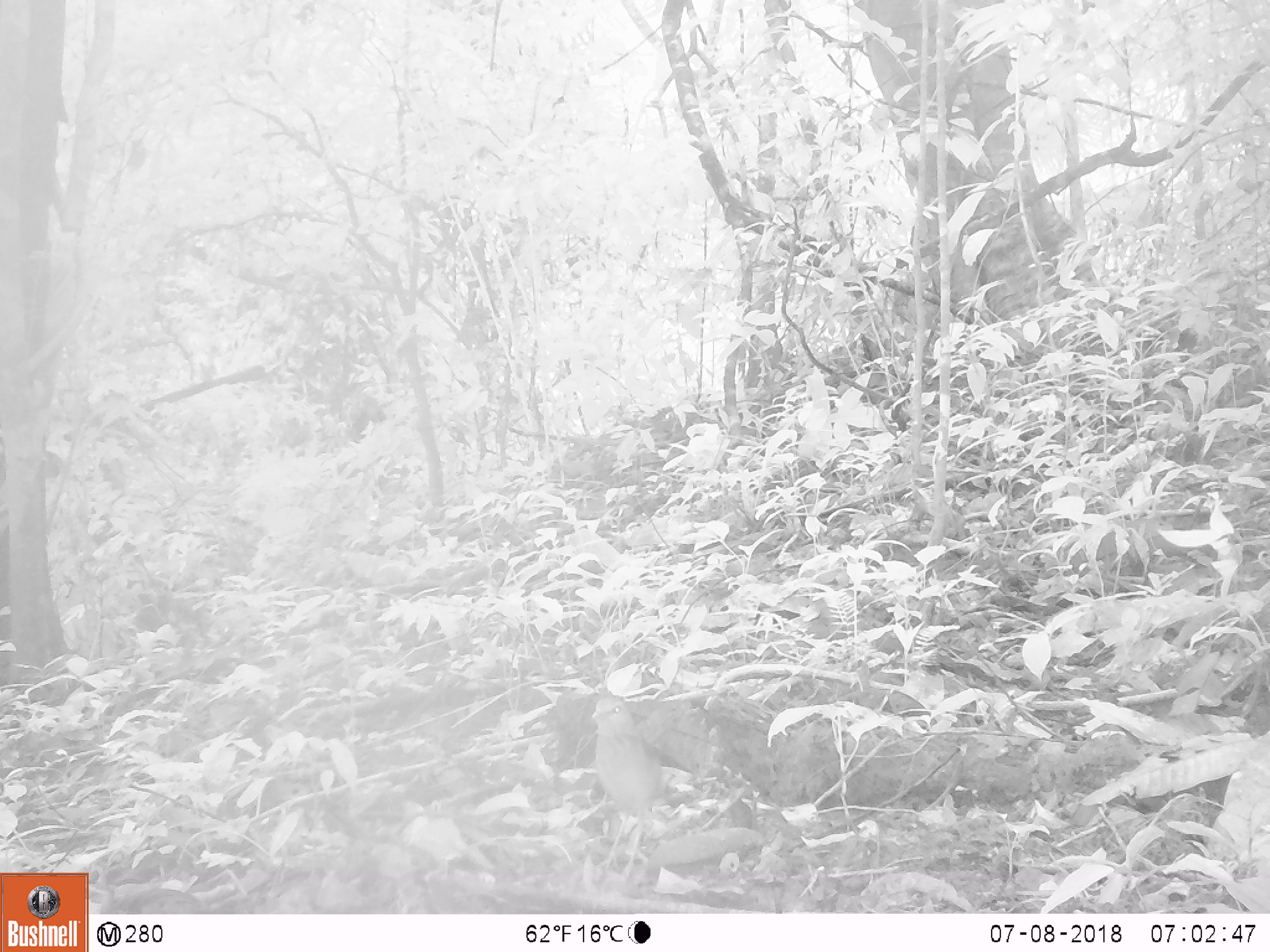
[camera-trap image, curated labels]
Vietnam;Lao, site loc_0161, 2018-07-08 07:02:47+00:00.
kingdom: Animalia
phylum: Chordata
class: Aves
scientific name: Aves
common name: bird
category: unidentified bird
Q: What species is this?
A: Unidentified bird (bird) (Aves).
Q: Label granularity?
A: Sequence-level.